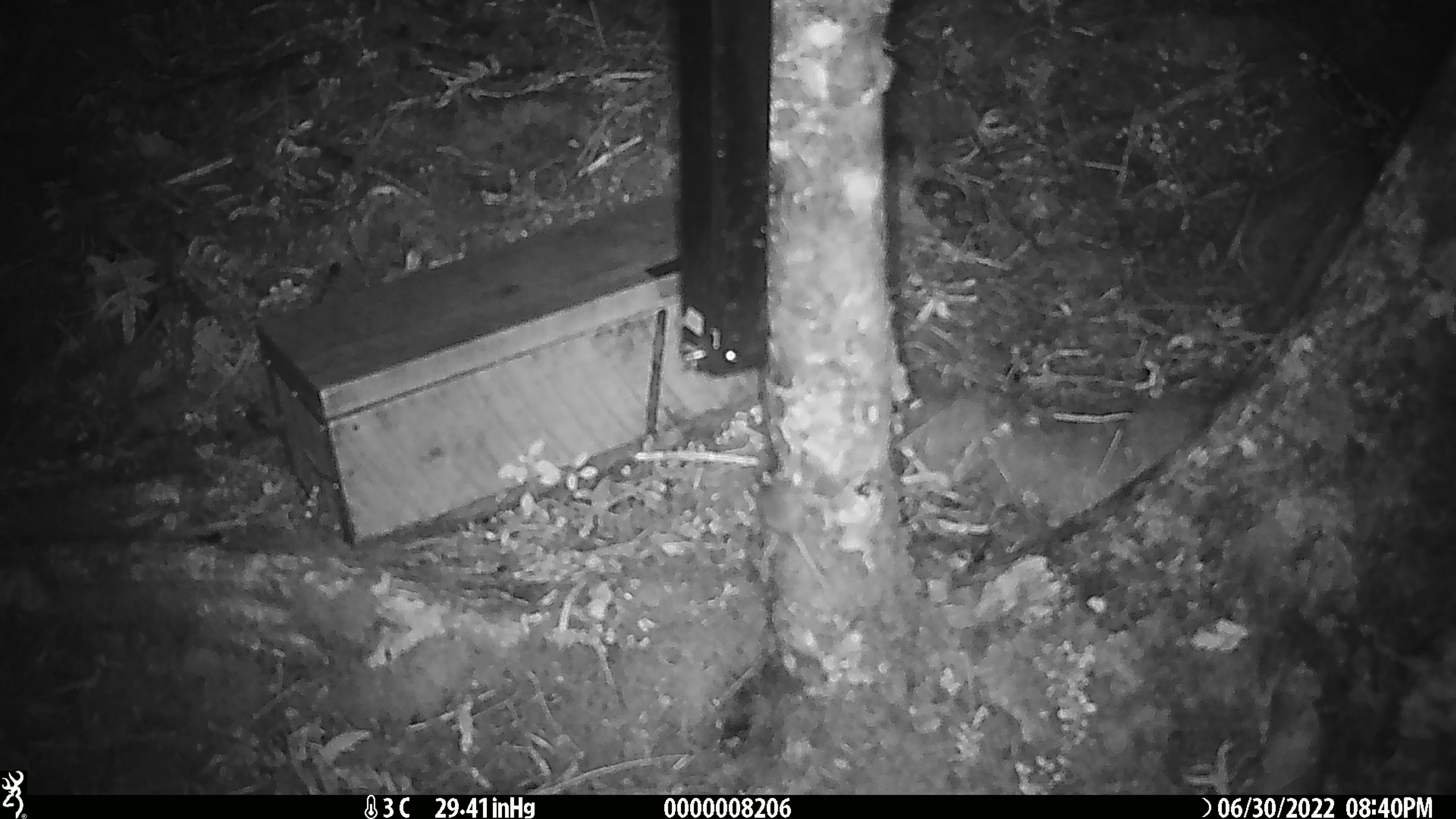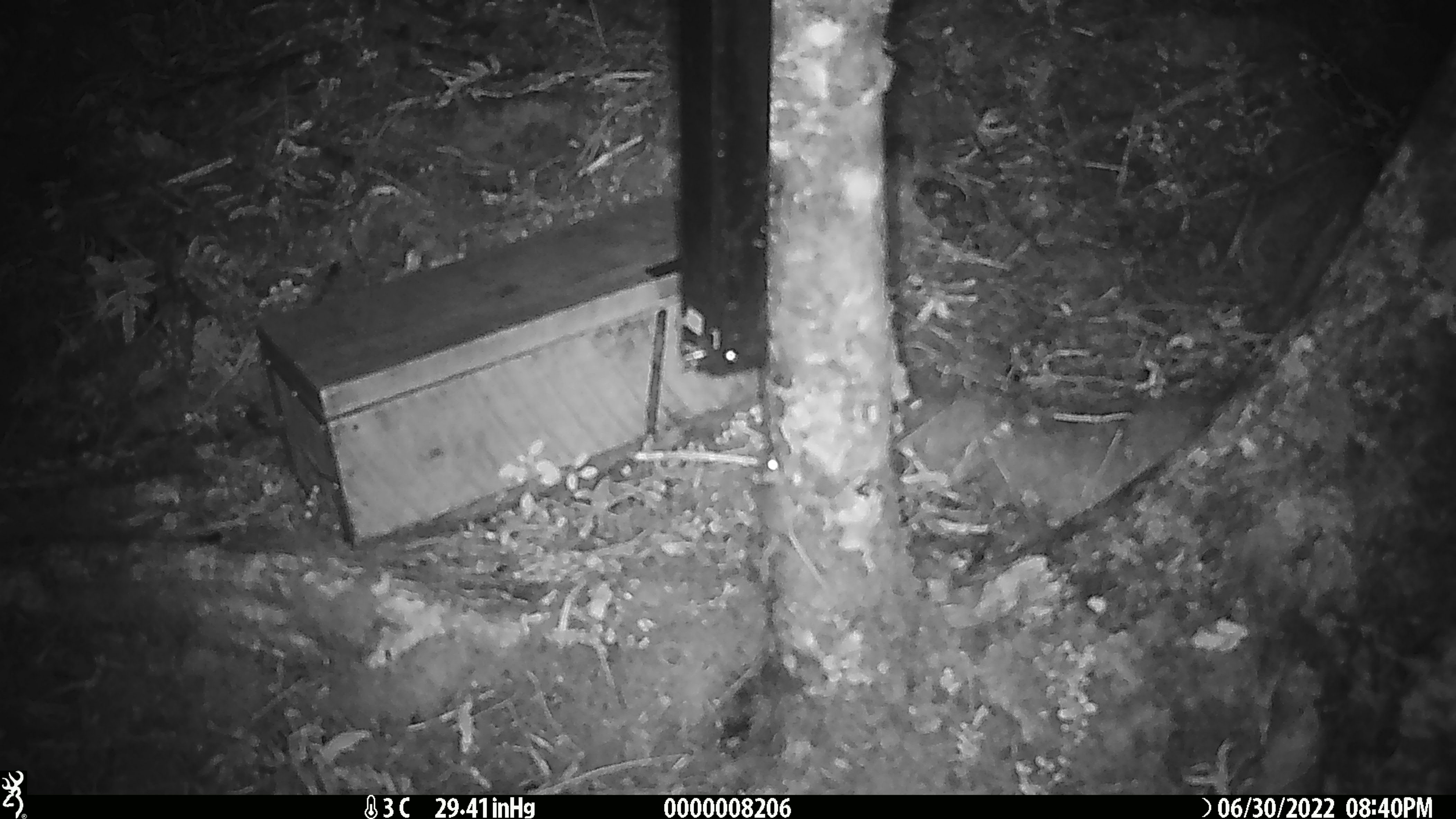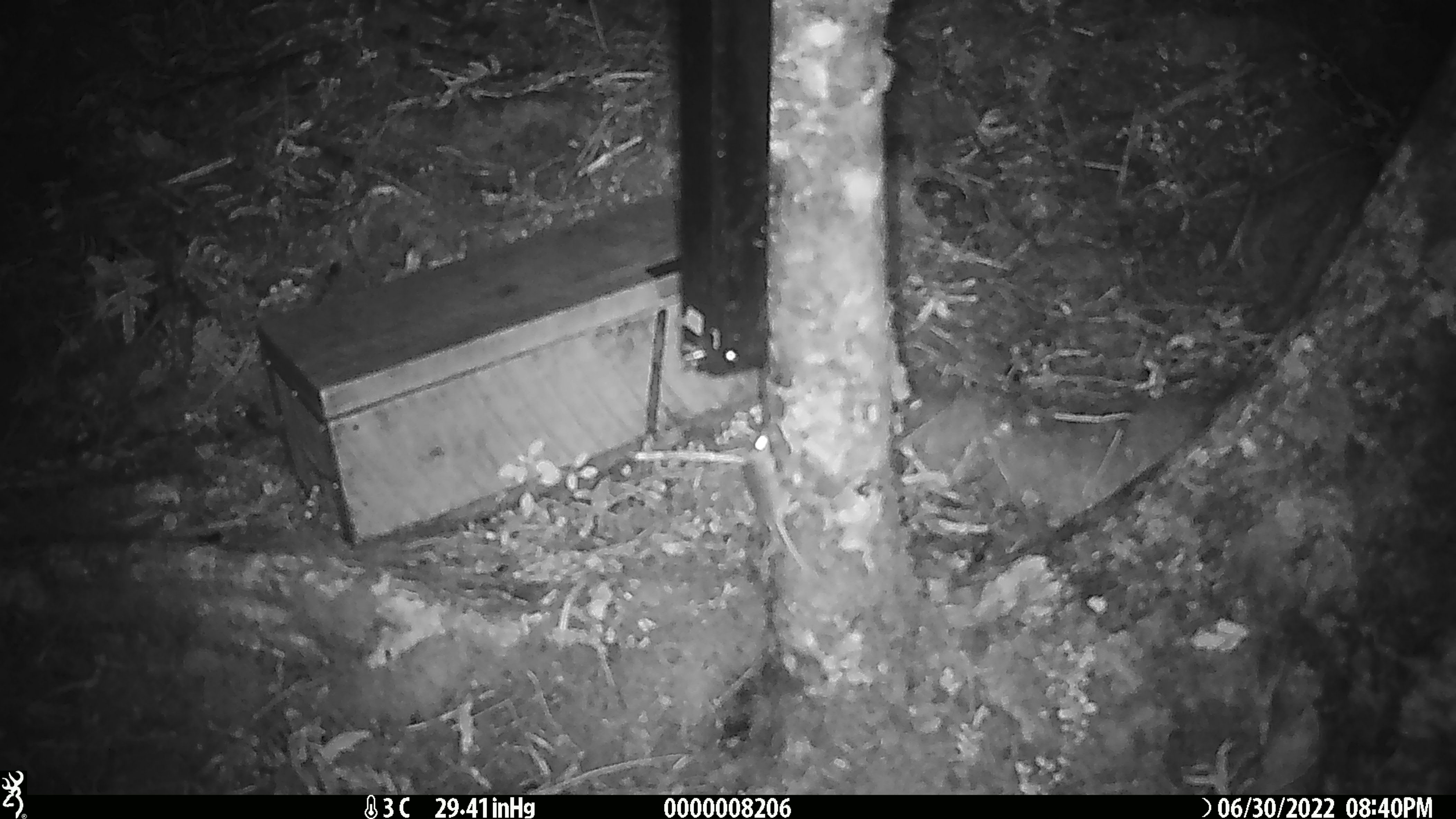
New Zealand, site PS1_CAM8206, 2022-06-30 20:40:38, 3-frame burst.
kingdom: Animalia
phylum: Chordata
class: Mammalia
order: Rodentia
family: Muridae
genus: Mus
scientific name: Mus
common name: mouse